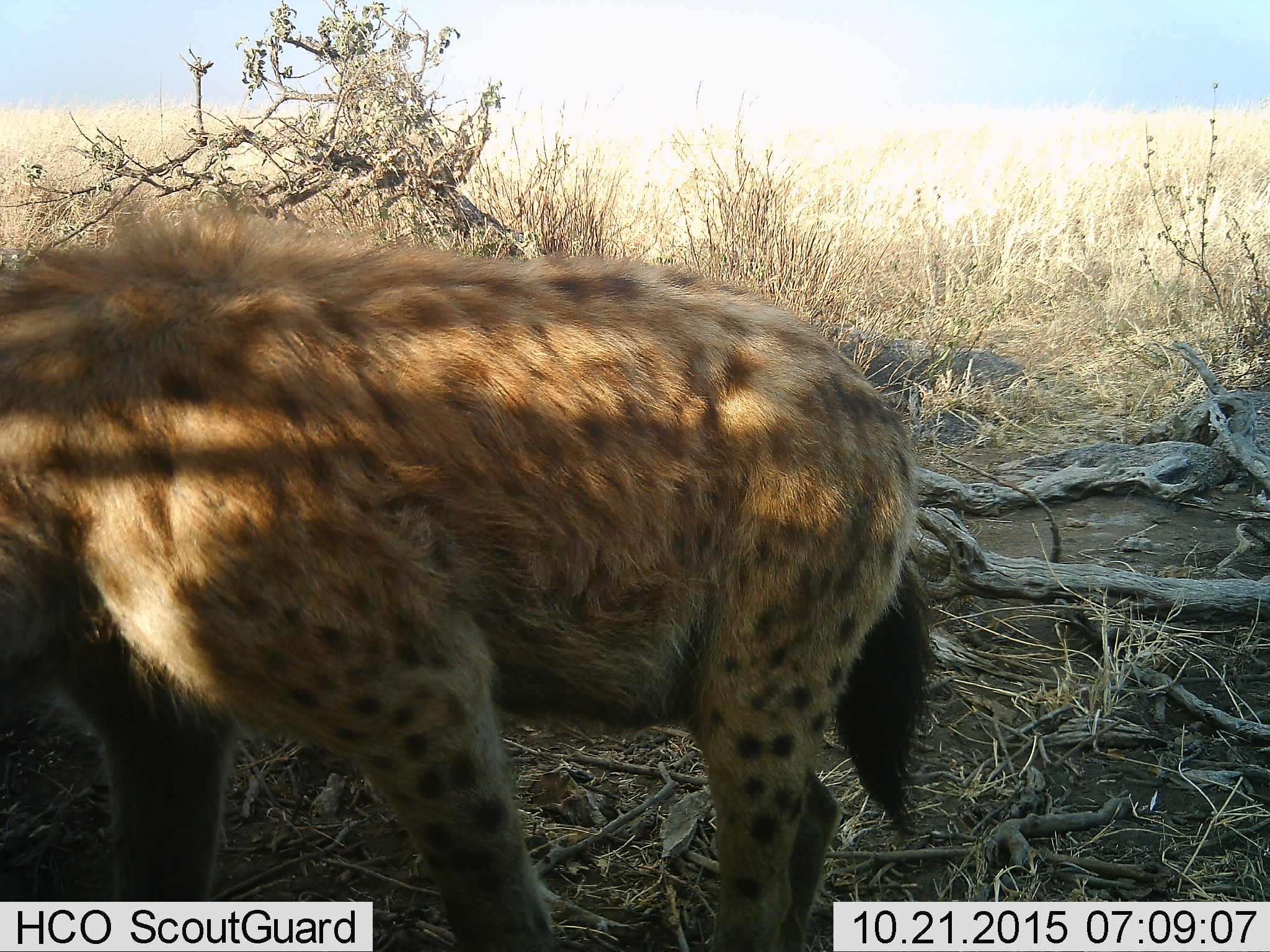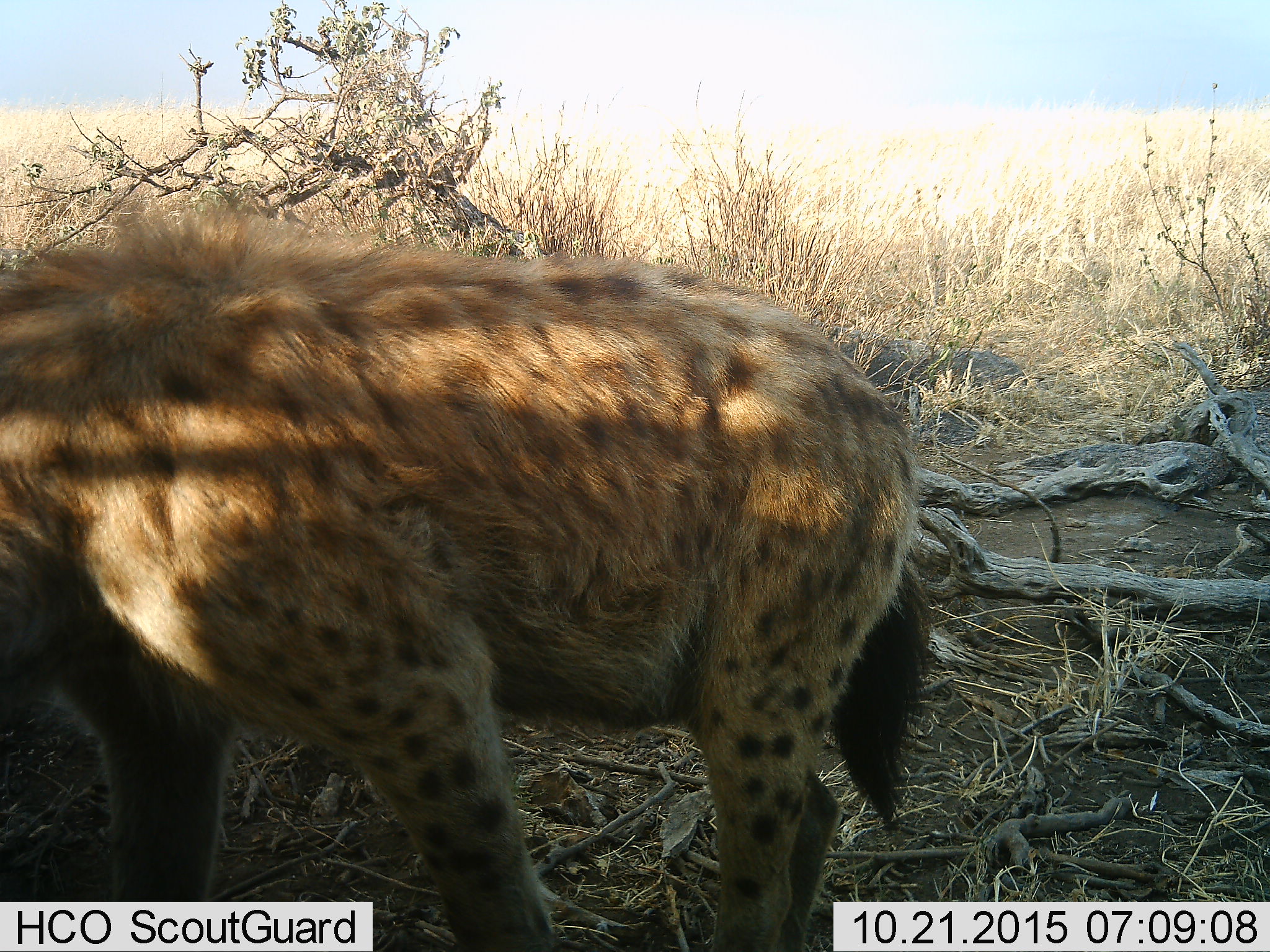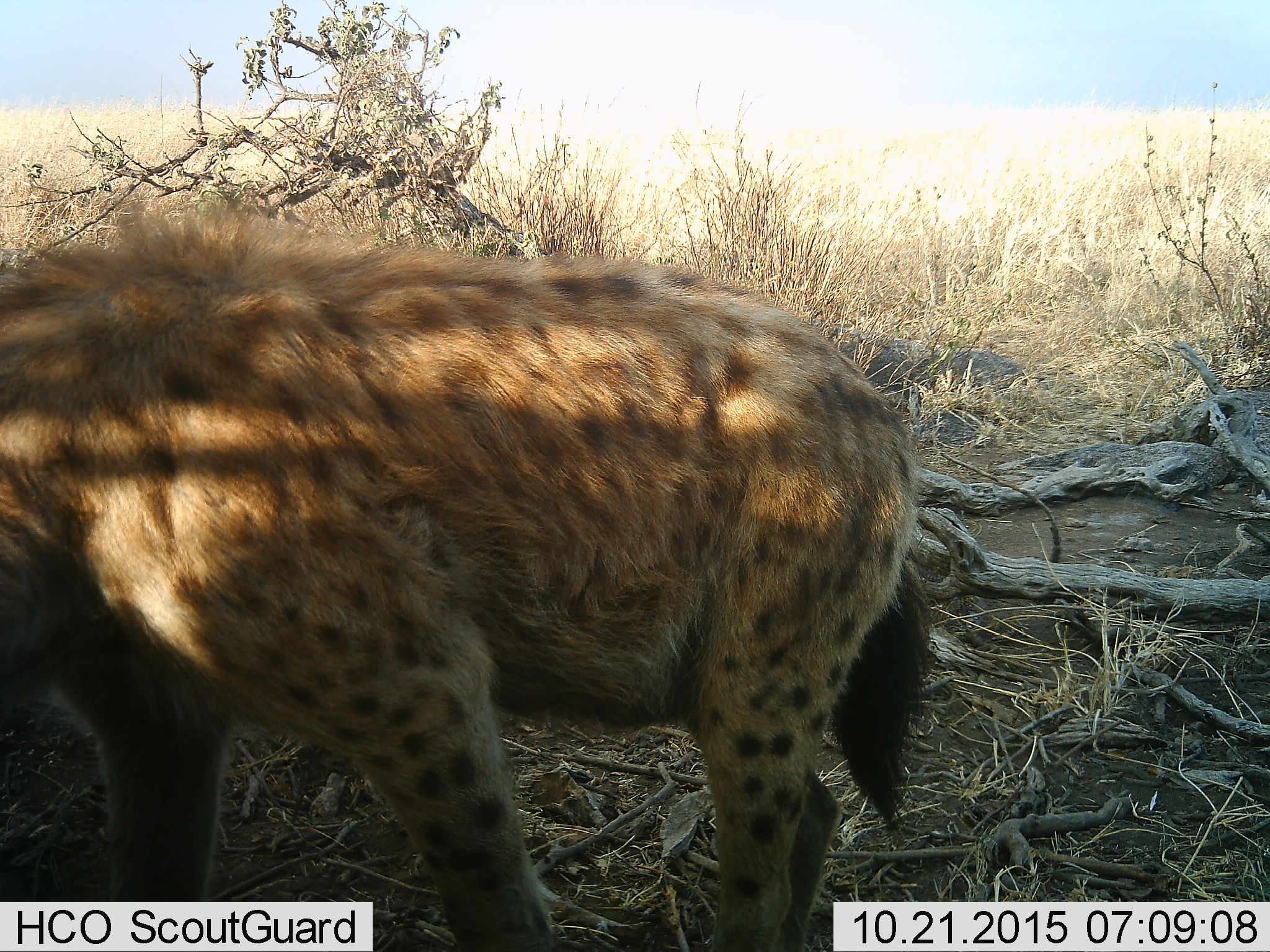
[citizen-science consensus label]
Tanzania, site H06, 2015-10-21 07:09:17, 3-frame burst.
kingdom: Animalia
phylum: Chordata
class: Mammalia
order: Carnivora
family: Hyaenidae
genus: Crocuta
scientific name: Crocuta crocuta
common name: spotted hyena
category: hyenaspotted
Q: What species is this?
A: Hyenaspotted (spotted hyena) (Crocuta crocuta).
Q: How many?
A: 1.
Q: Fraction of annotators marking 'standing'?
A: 70%.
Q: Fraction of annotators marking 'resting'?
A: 0%.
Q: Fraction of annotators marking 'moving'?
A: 20%.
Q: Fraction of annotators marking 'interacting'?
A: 0%.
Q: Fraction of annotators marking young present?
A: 0%.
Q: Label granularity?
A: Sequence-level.